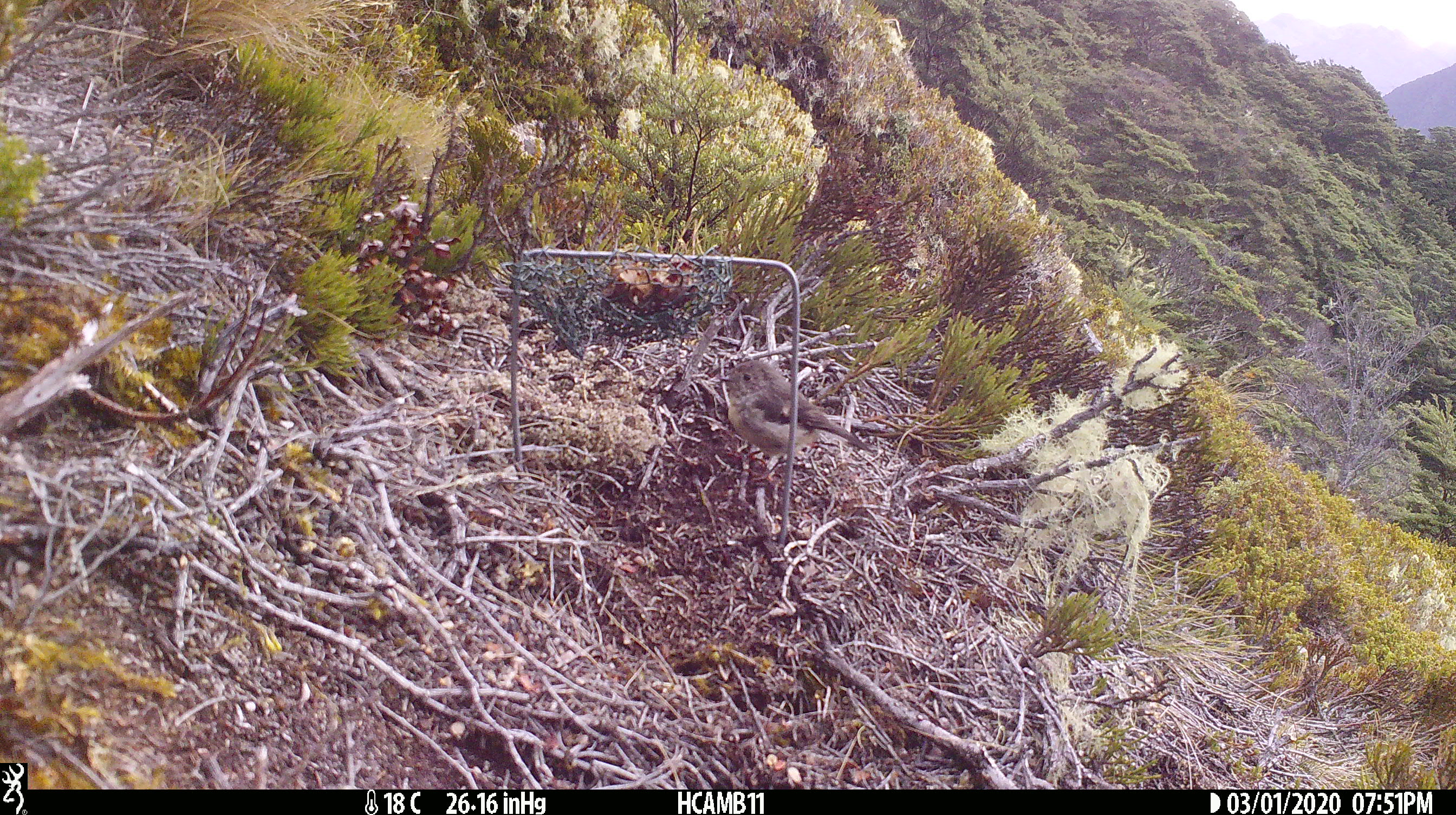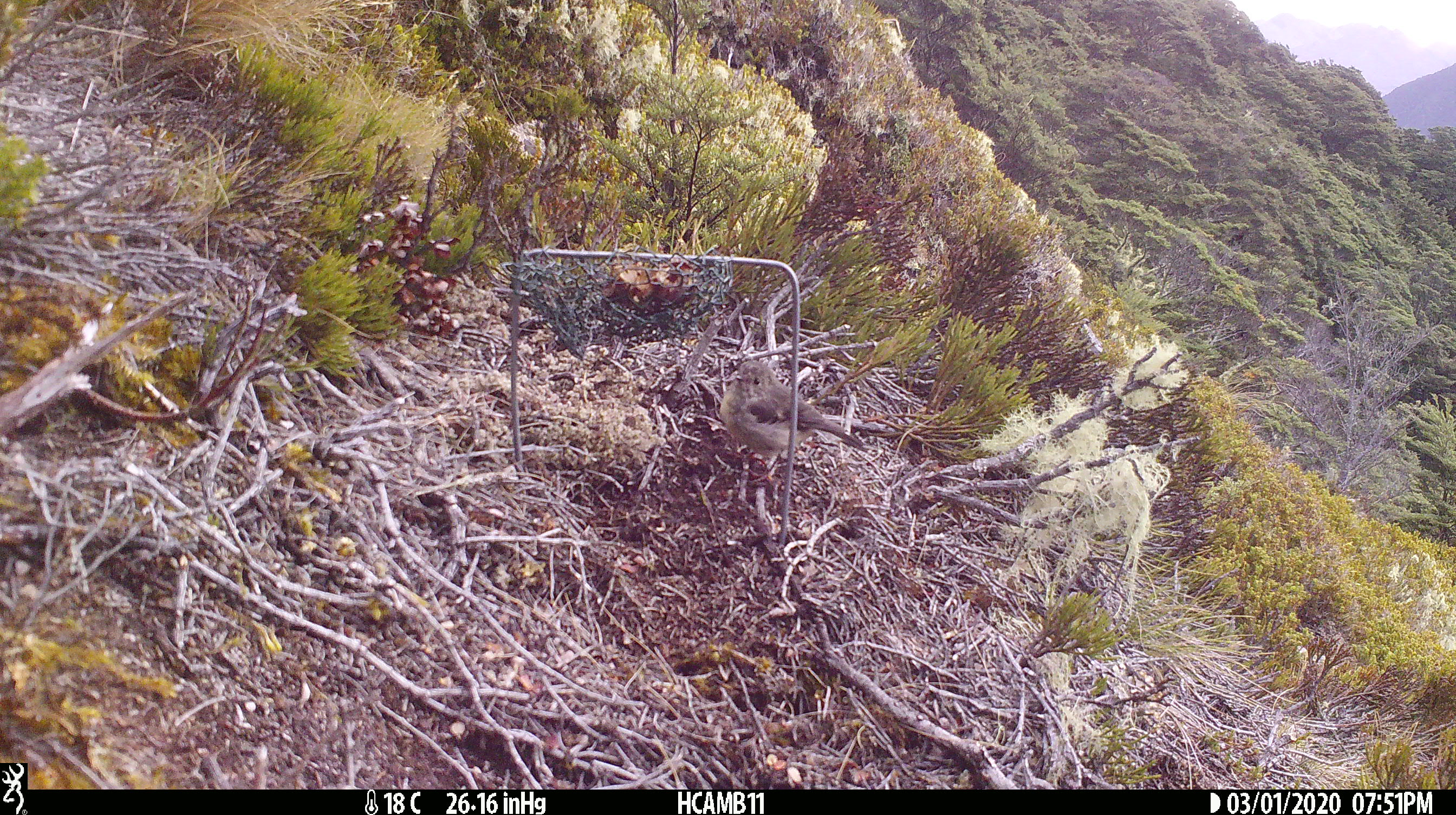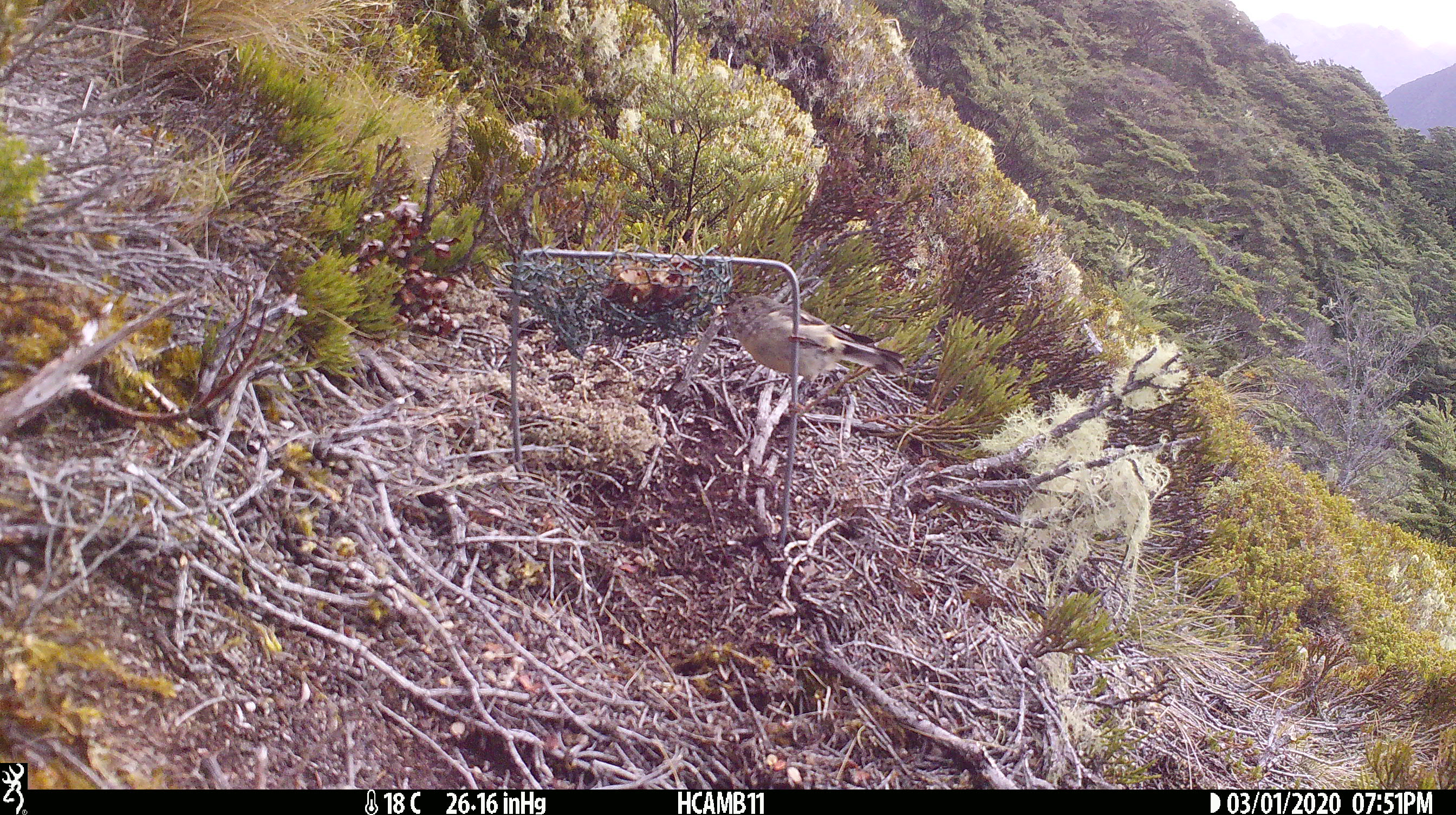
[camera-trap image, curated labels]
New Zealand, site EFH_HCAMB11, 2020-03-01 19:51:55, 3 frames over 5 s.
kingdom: Animalia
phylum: Chordata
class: Aves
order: Passeriformes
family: Petroicidae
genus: Petroica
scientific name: Petroica macrocephala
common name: tomtit